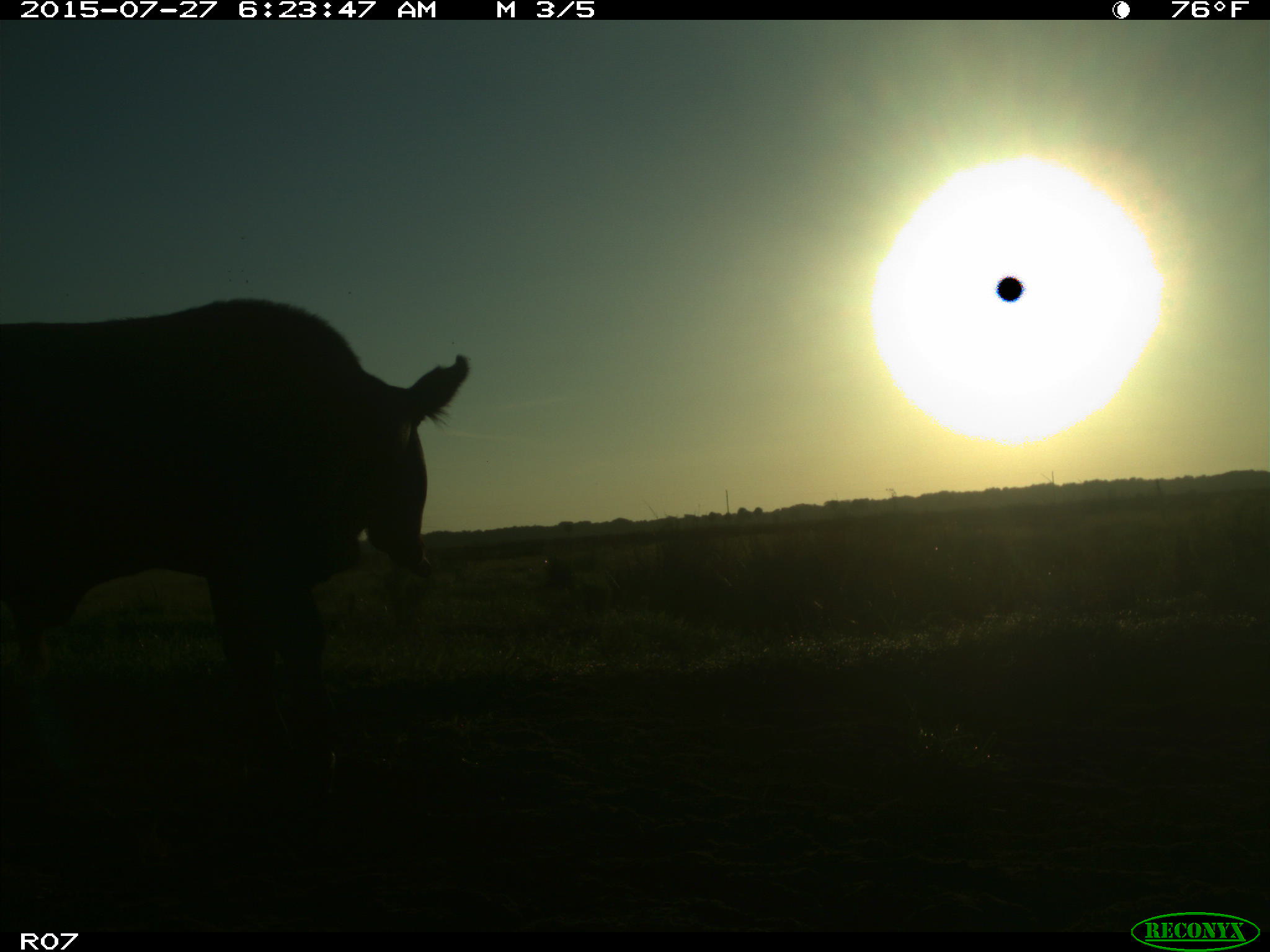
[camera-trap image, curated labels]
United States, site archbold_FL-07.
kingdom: Animalia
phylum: Chordata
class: Mammalia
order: Artiodactyla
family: Bovidae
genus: Bos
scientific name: Bos taurus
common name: domestic cow